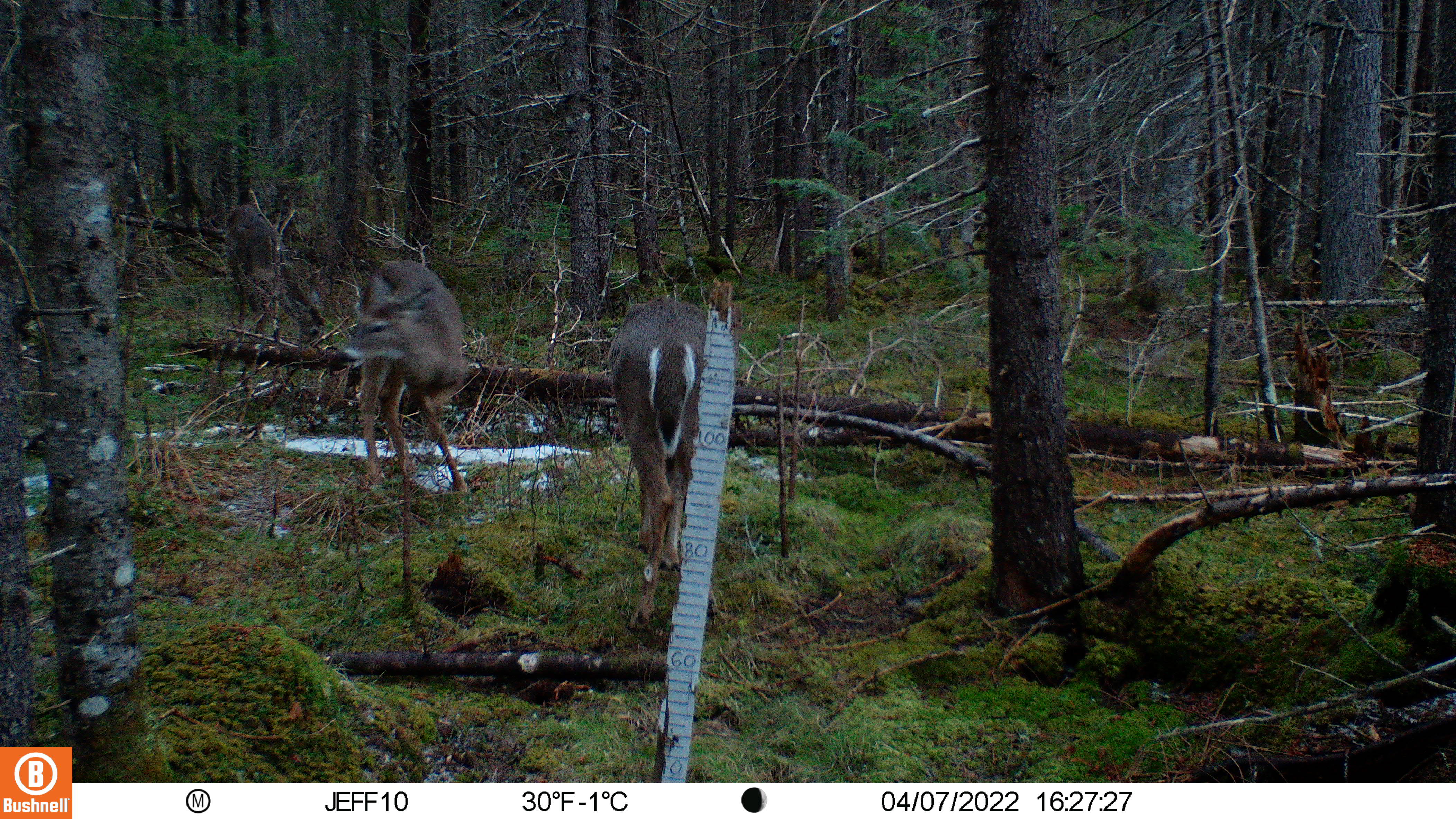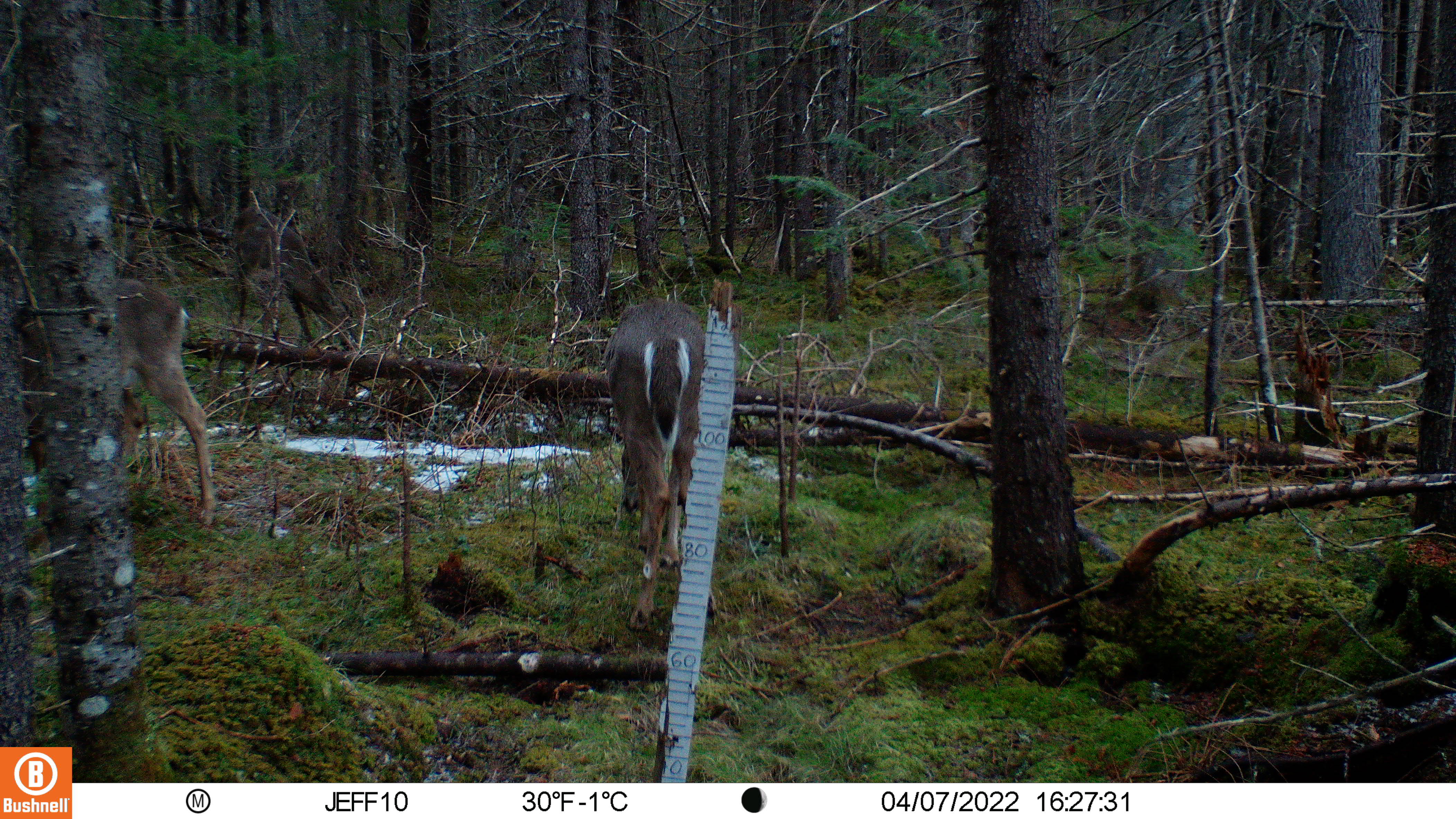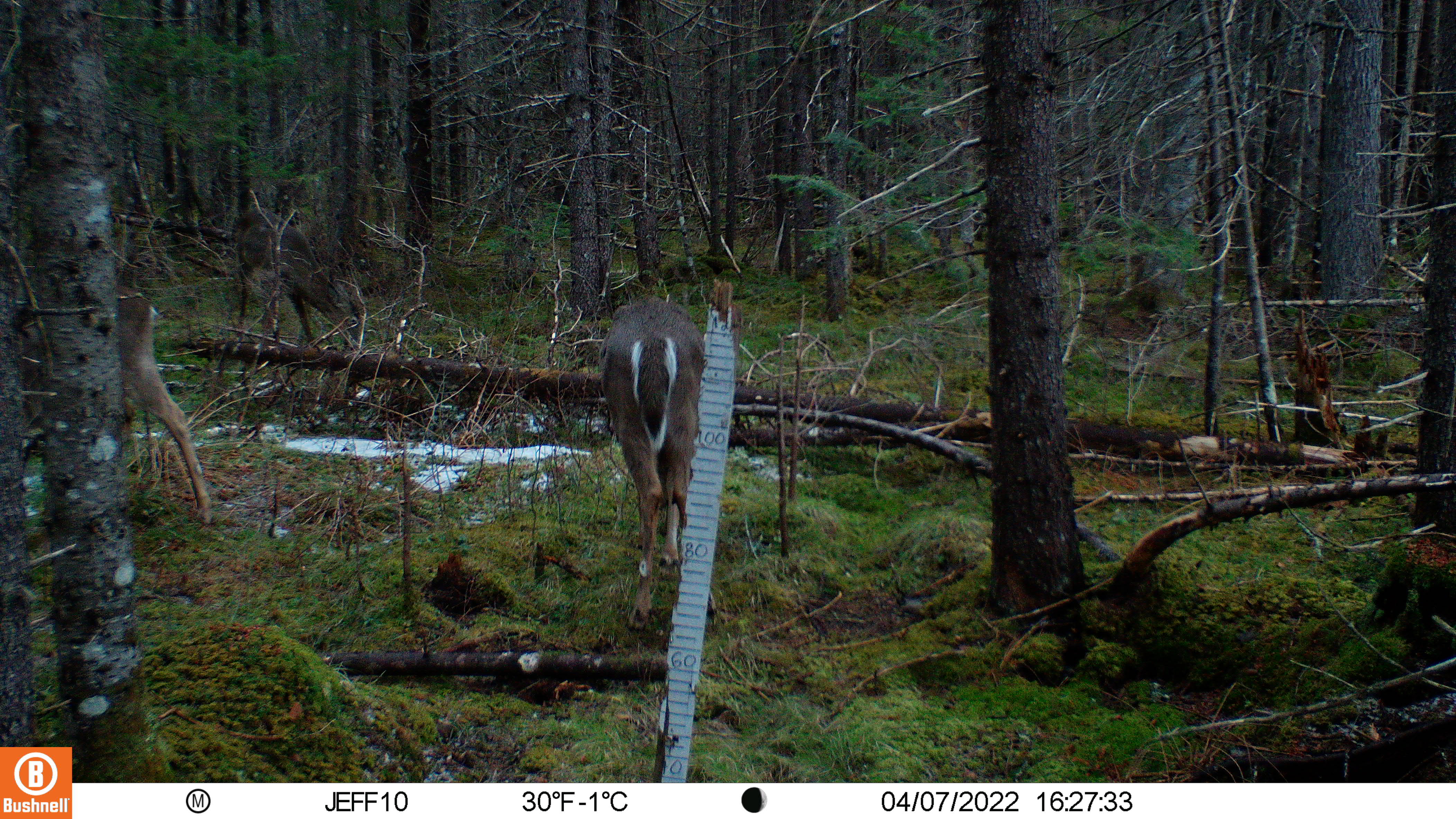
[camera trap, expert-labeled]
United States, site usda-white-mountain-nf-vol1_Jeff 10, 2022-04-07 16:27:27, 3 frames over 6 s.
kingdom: Animalia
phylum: Chordata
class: Mammalia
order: Artiodactyla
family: Cervidae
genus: Odocoileus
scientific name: Odocoileus virginianus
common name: white-tailed deer